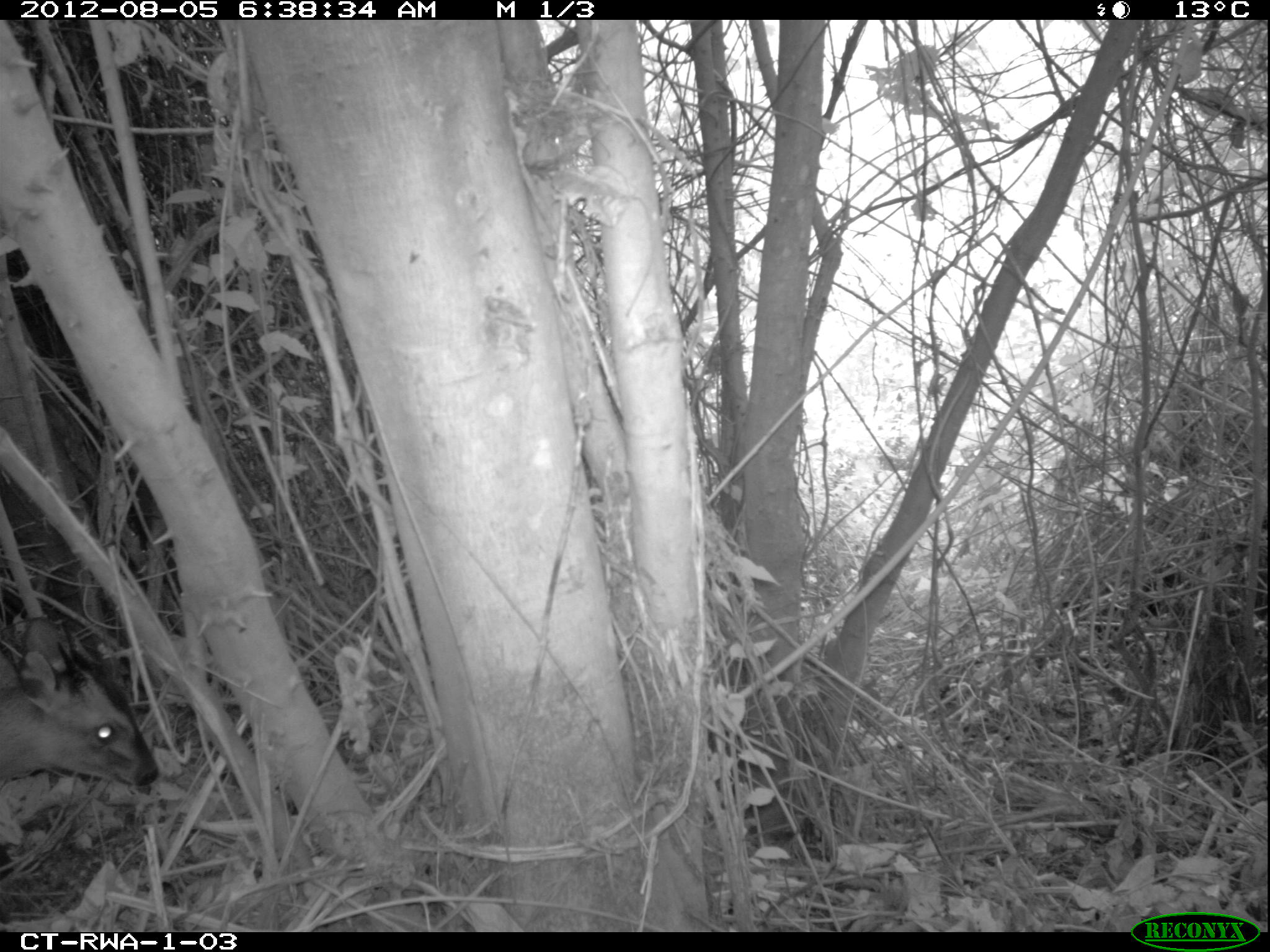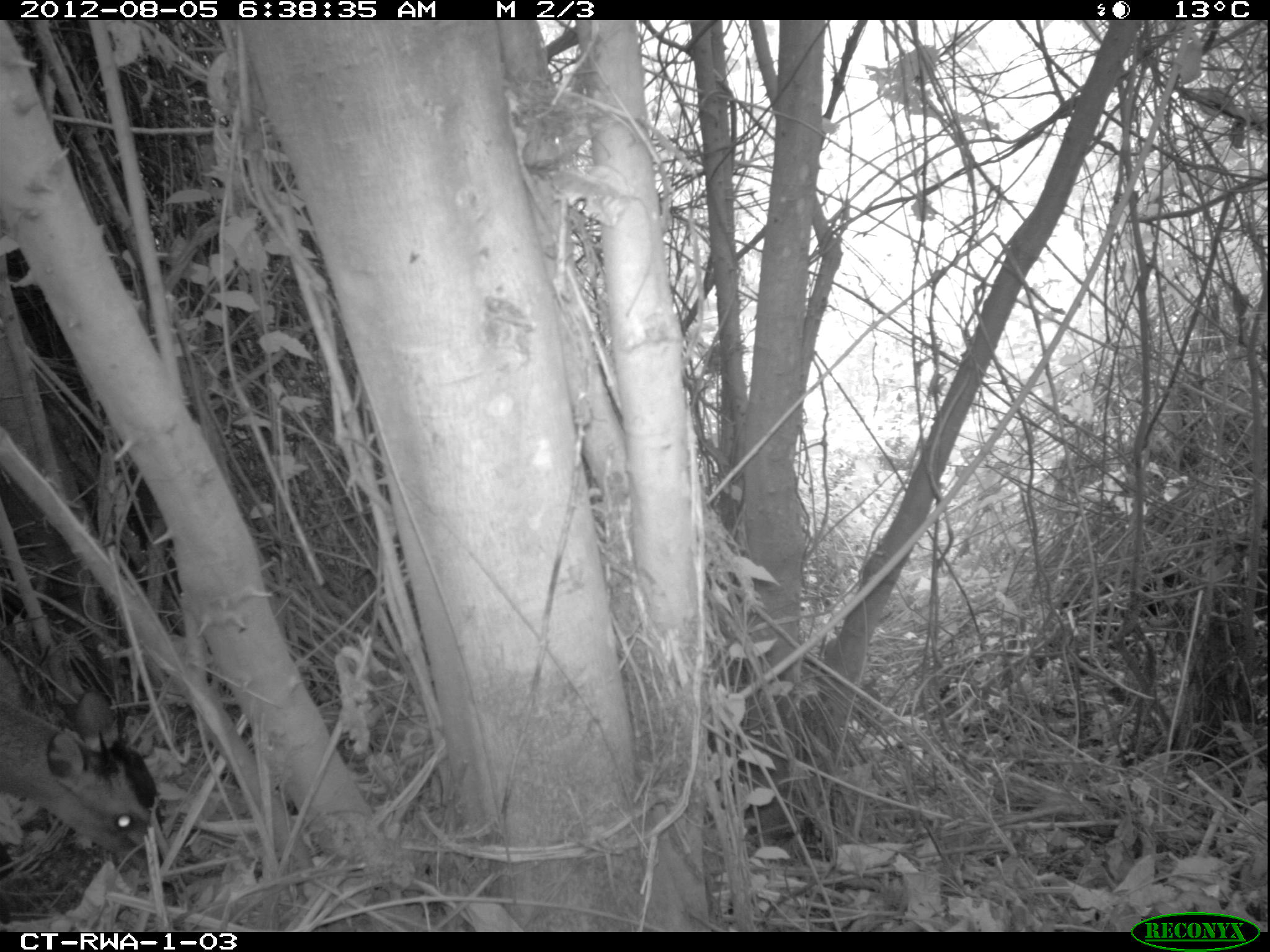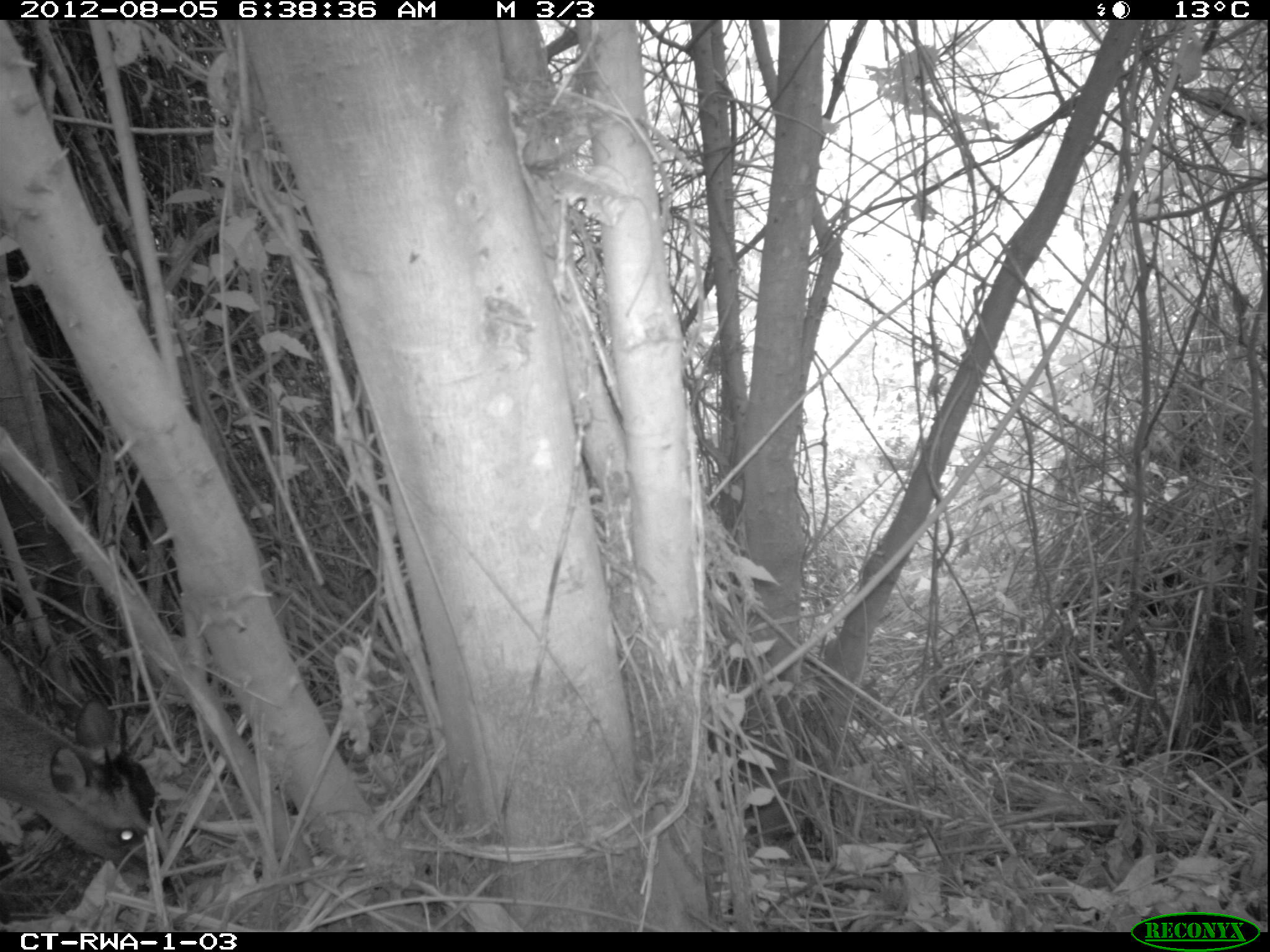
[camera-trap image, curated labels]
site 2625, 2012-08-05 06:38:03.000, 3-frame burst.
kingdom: Animalia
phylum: Chordata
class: Mammalia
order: Artiodactyla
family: Bovidae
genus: Cephalophus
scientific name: Cephalophus nigrifrons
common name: black-fronted duiker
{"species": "Cephalophus nigrifrons (black-fronted duiker)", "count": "1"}